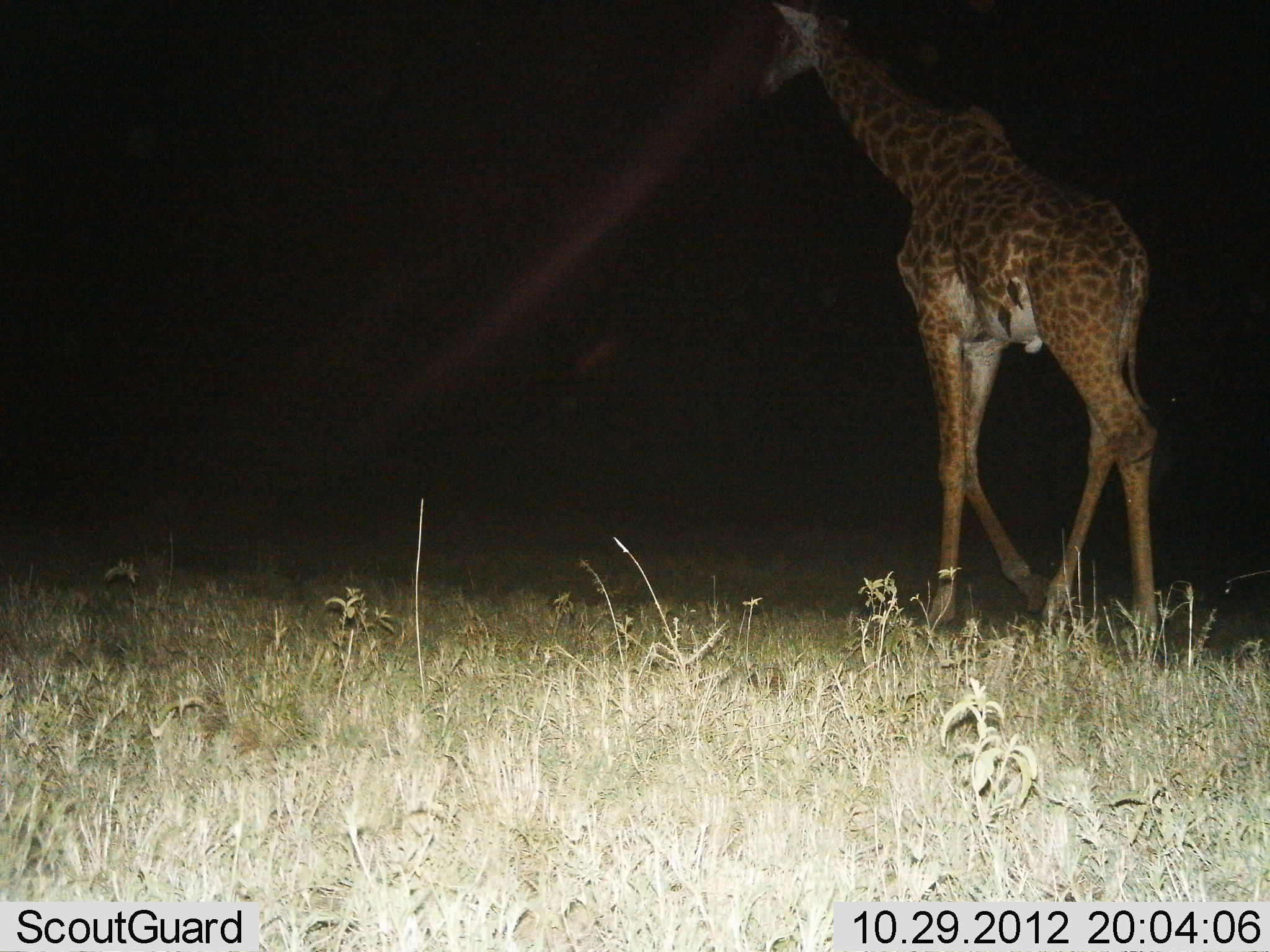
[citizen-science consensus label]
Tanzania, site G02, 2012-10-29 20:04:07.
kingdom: Animalia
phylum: Chordata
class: Mammalia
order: Artiodactyla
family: Giraffidae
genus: Giraffa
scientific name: Giraffa camelopardalis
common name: giraffe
Giraffe (Giraffa camelopardalis), count 1. Behavior (volunteer vote fractions): standing 30%, resting 0%, moving 90%, interacting 0%. Young present (vote fraction): 0%. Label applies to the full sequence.